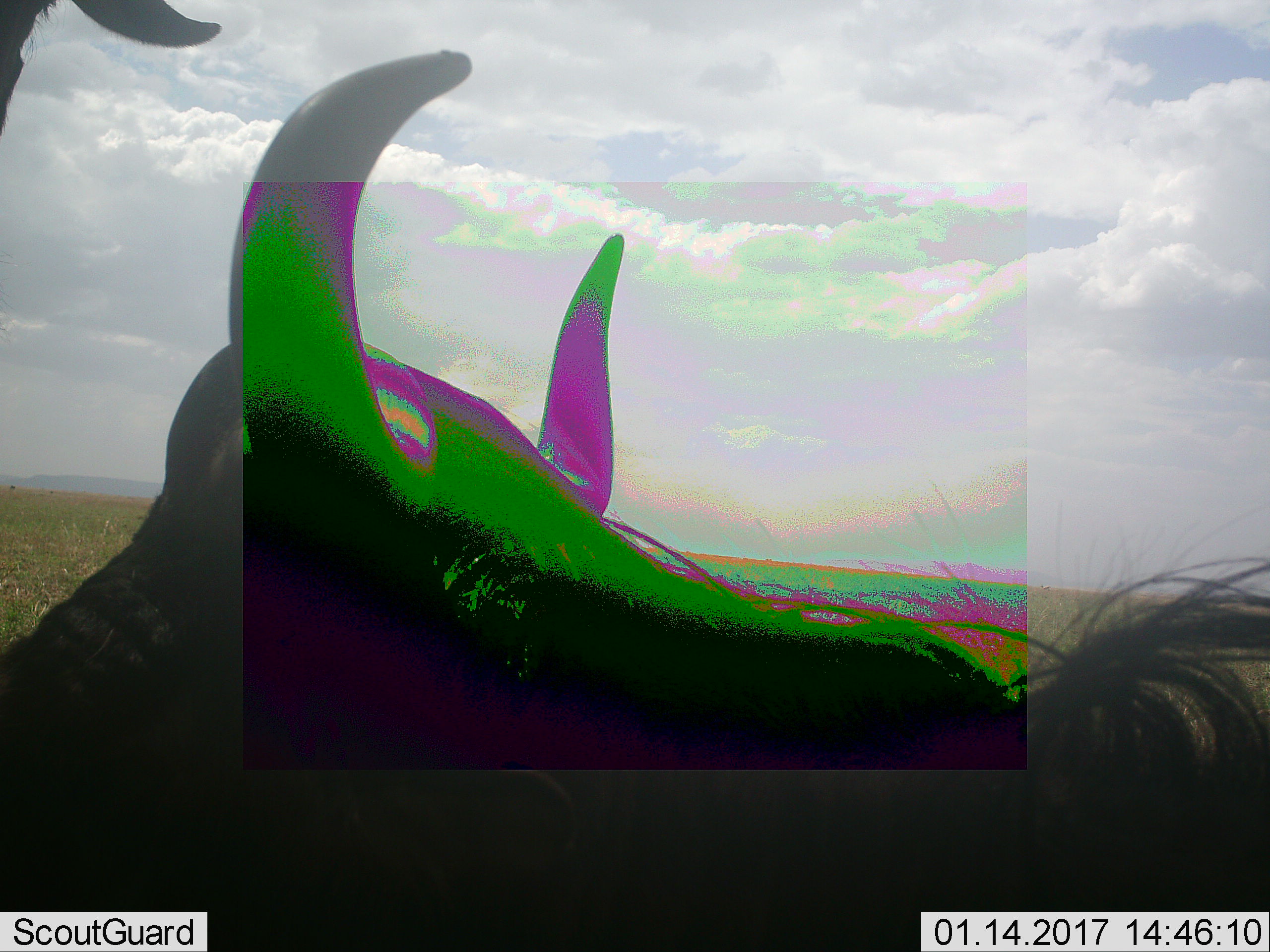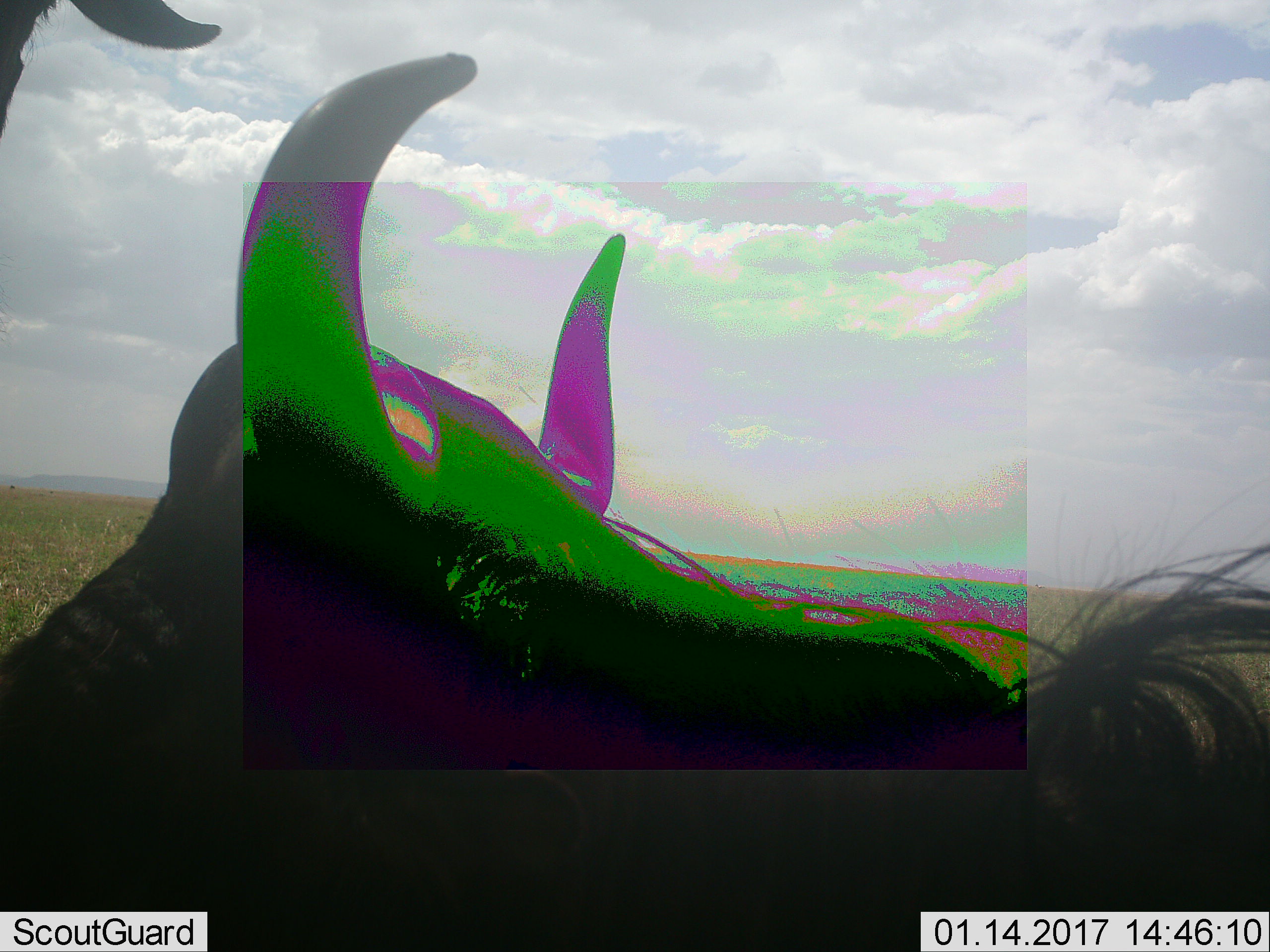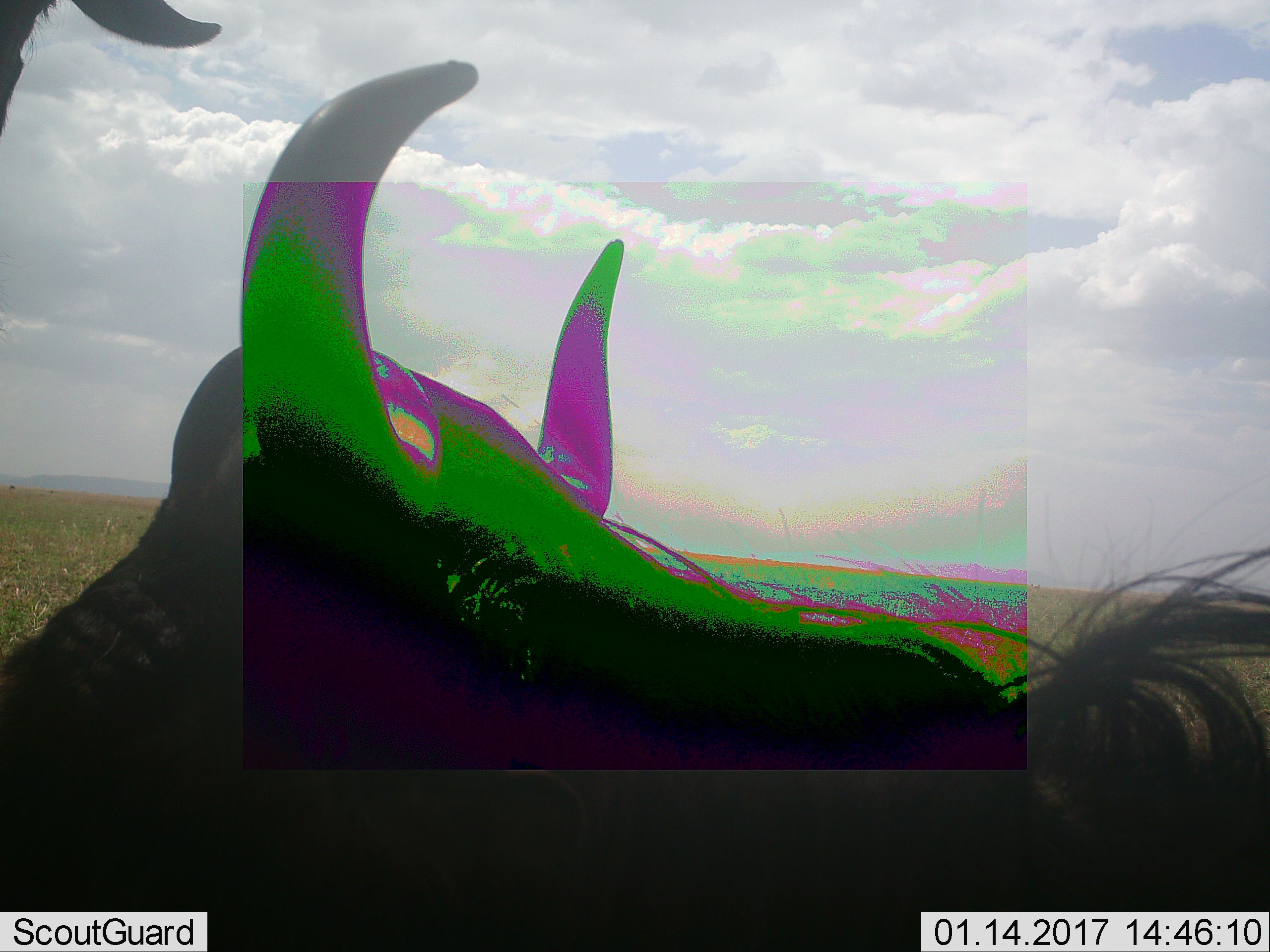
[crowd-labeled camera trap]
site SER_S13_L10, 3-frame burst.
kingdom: Animalia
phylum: Chordata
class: Mammalia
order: Artiodactyla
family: Bovidae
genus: Connochaetes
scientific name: Connochaetes taurinus taurinus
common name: blue wildebeest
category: wildebeestblue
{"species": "wildebeestblue (blue wildebeest) (Connochaetes taurinus taurinus)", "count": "2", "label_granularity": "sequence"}